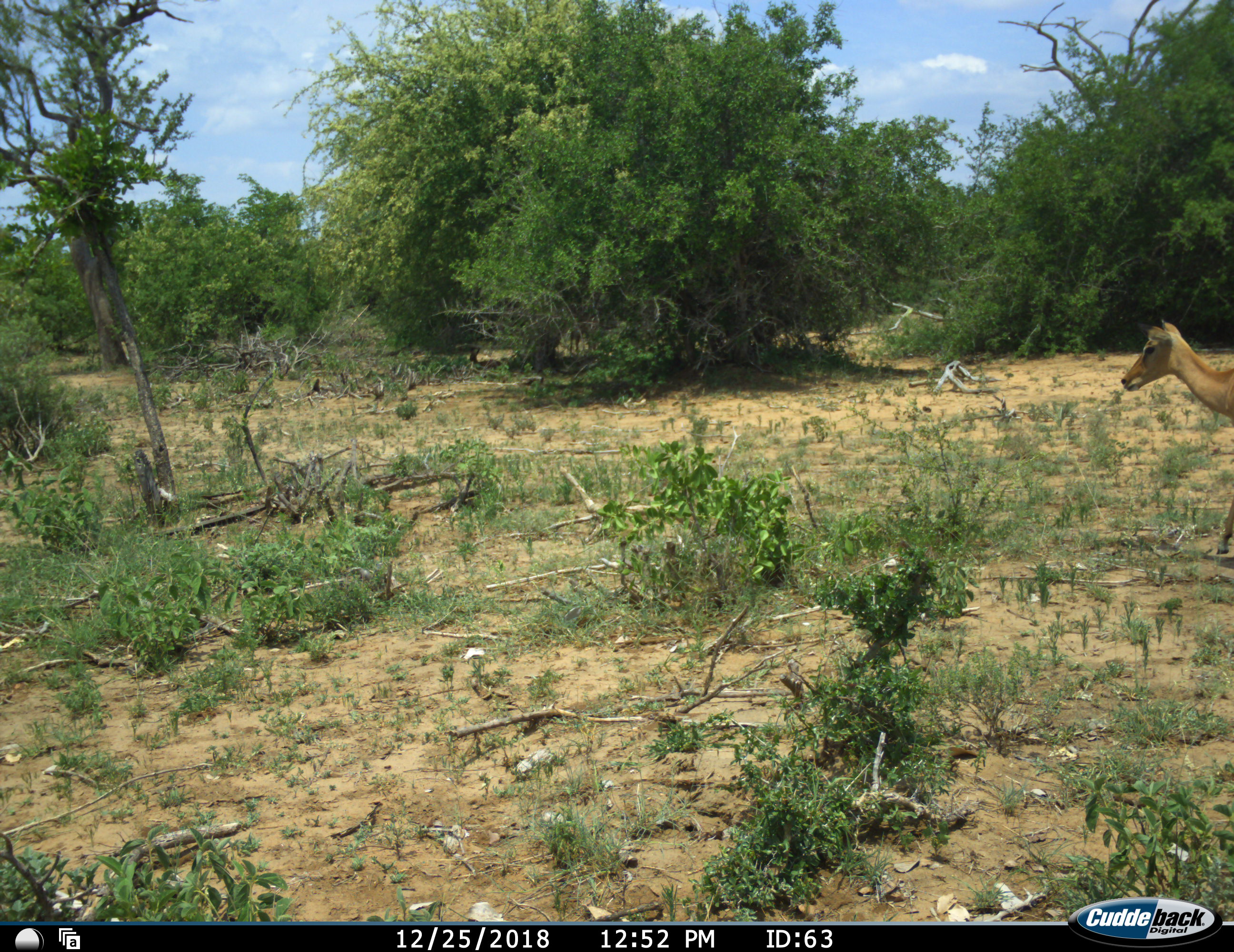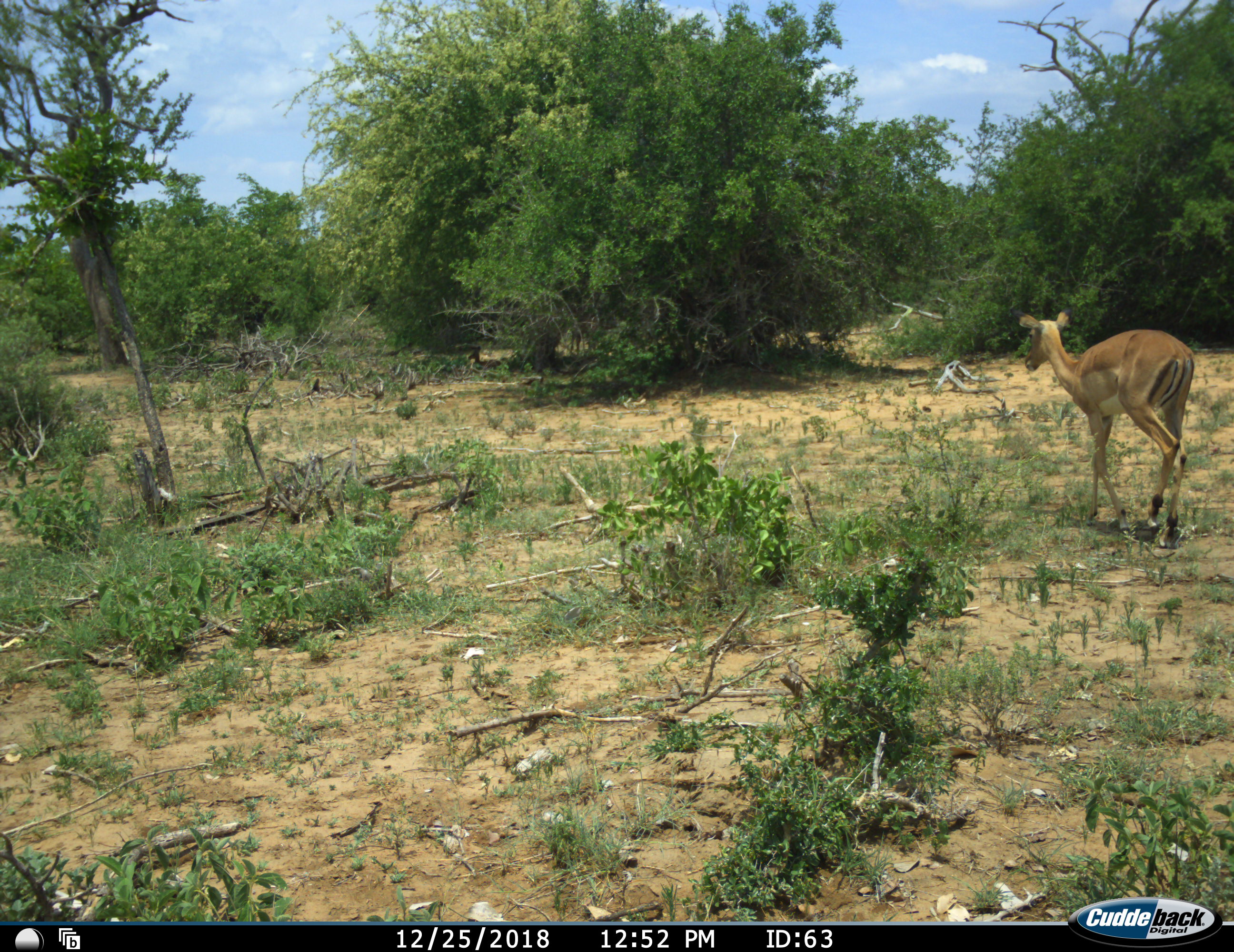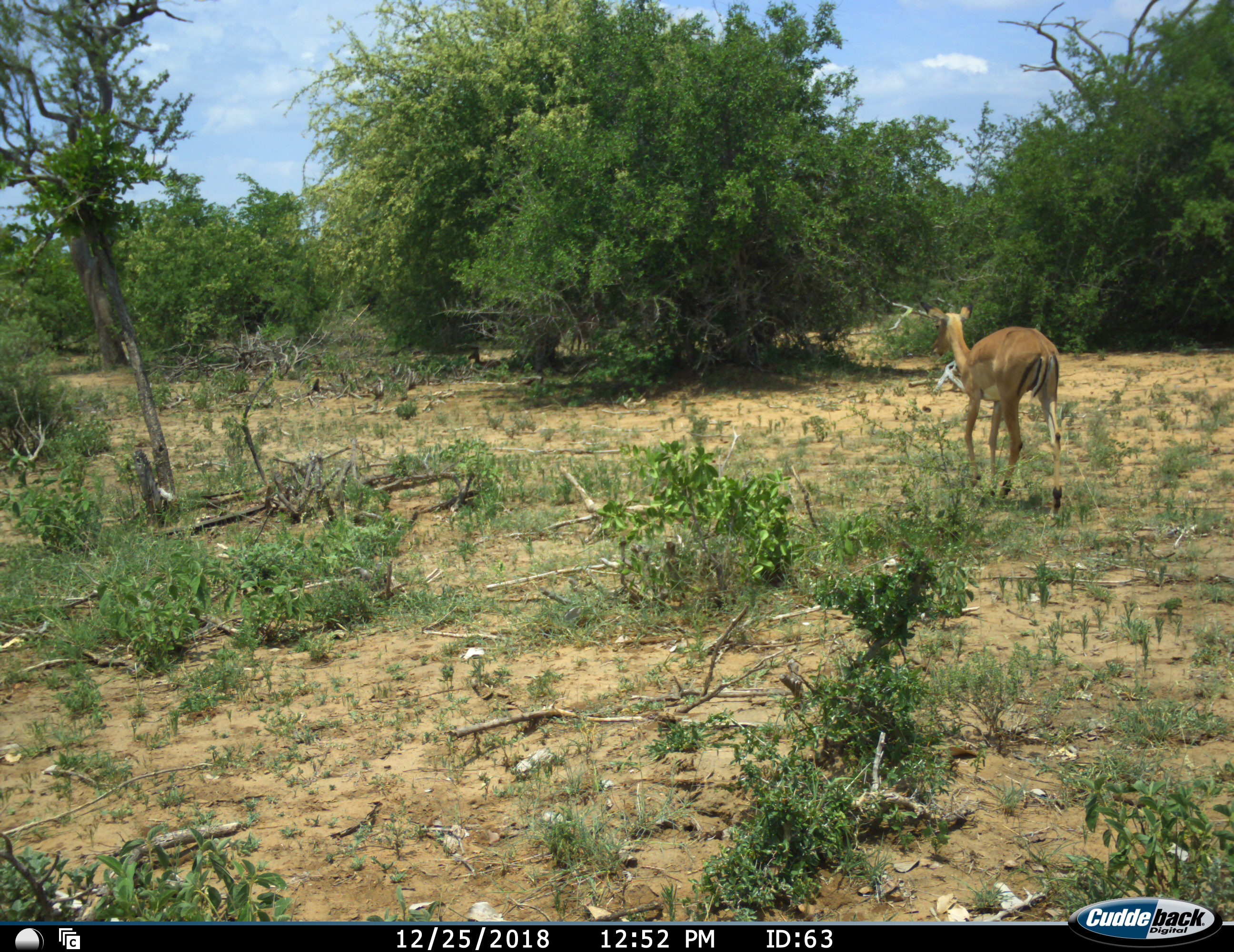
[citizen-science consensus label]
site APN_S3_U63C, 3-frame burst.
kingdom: Animalia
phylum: Chordata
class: Mammalia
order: Artiodactyla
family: Bovidae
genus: Aepyceros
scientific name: Aepyceros melampus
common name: impala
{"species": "impala (Aepyceros melampus)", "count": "1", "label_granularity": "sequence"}